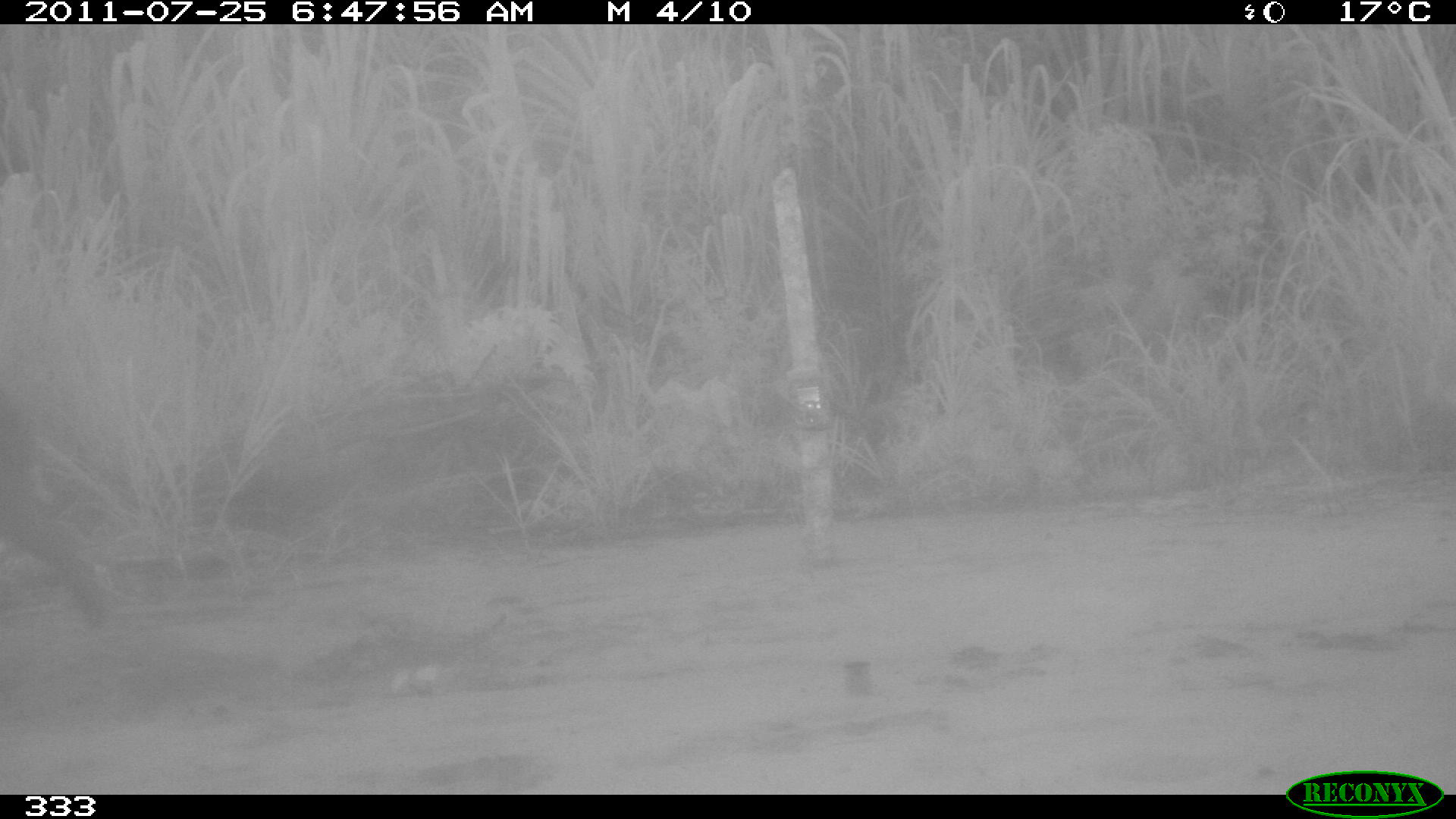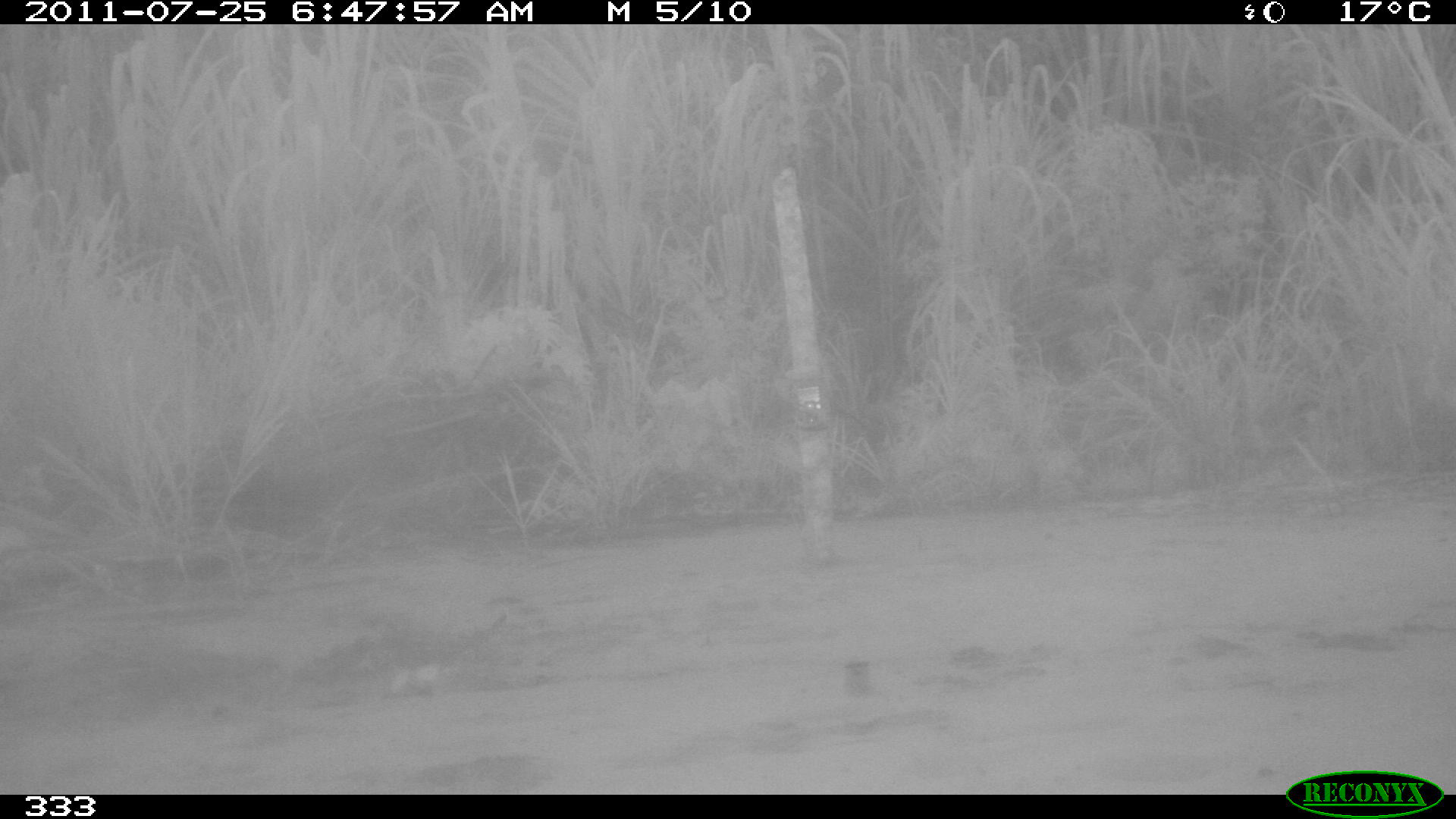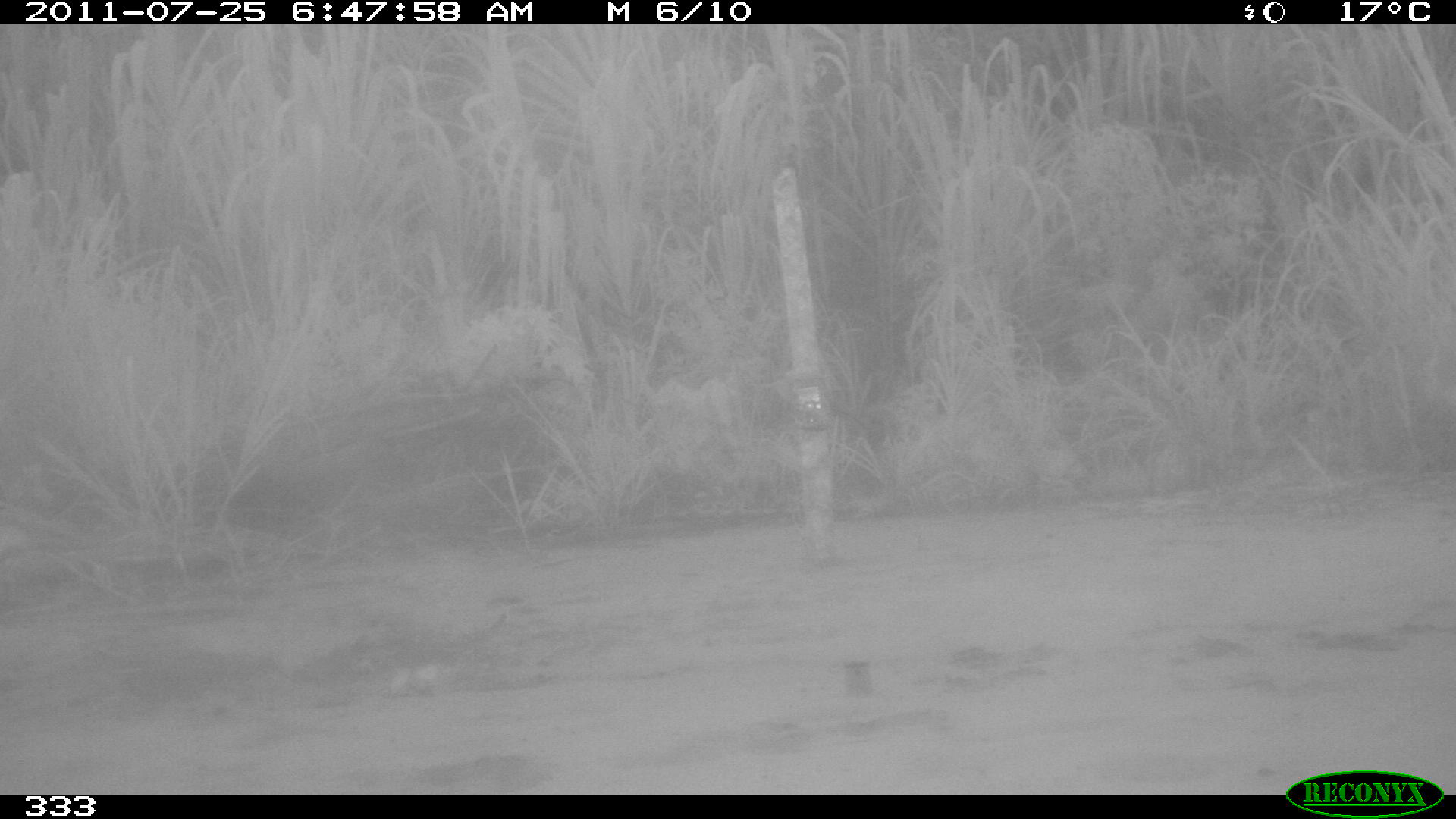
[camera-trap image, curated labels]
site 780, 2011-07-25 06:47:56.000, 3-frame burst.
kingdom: Animalia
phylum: Chordata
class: Mammalia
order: Perissodactyla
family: Tapiridae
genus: Tapirus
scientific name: Tapirus terrestris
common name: south american tapir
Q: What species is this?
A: Tapirus terrestris (south american tapir).